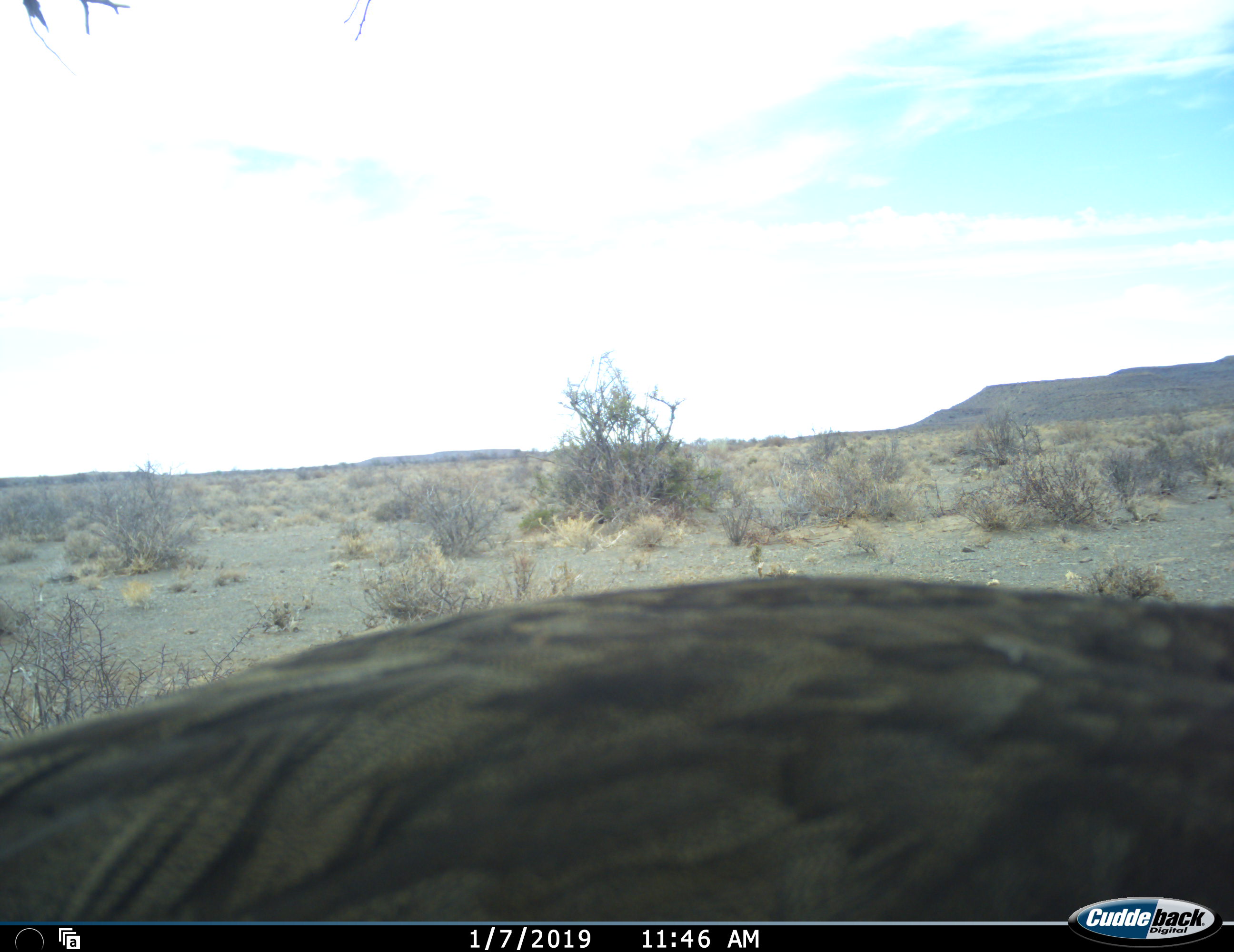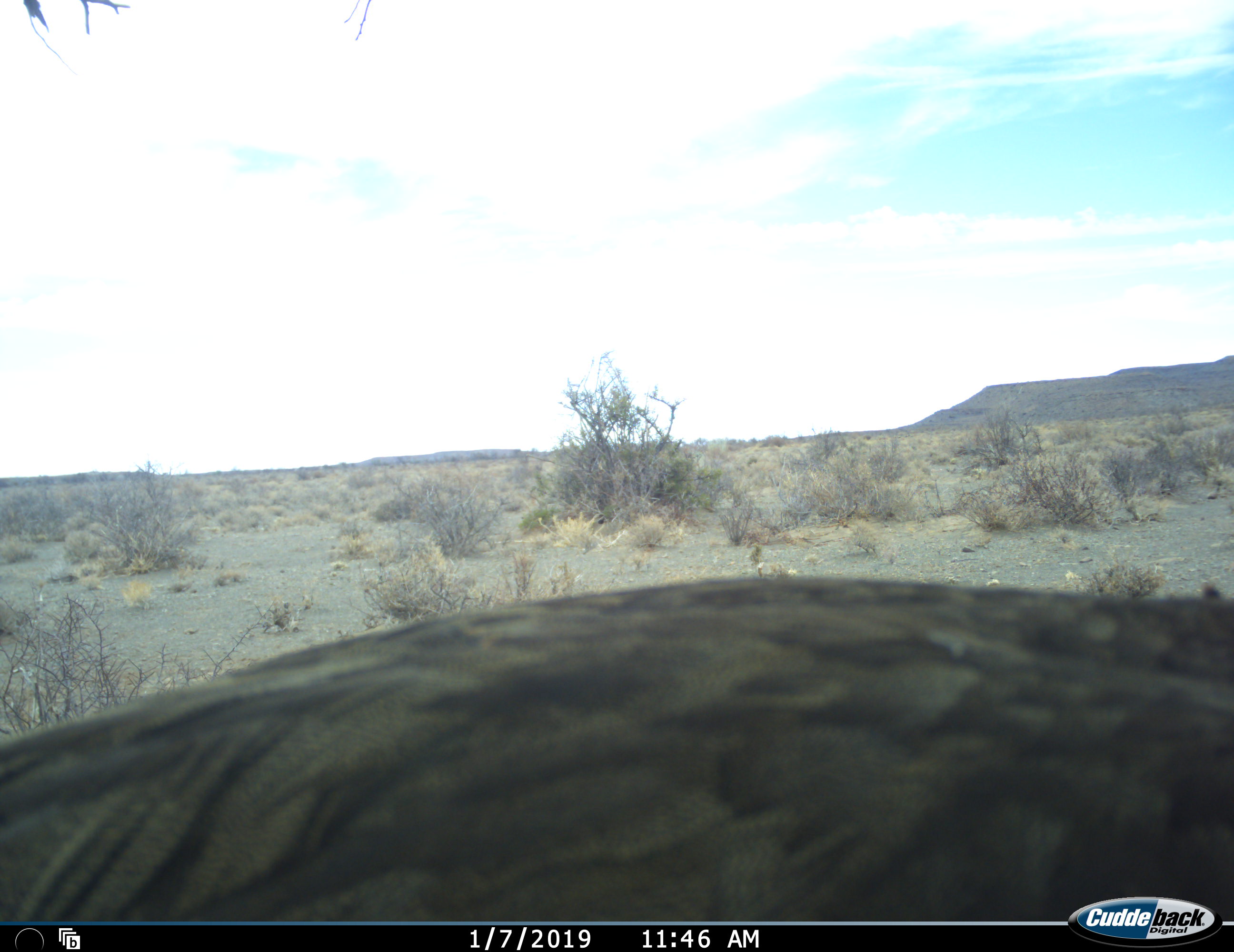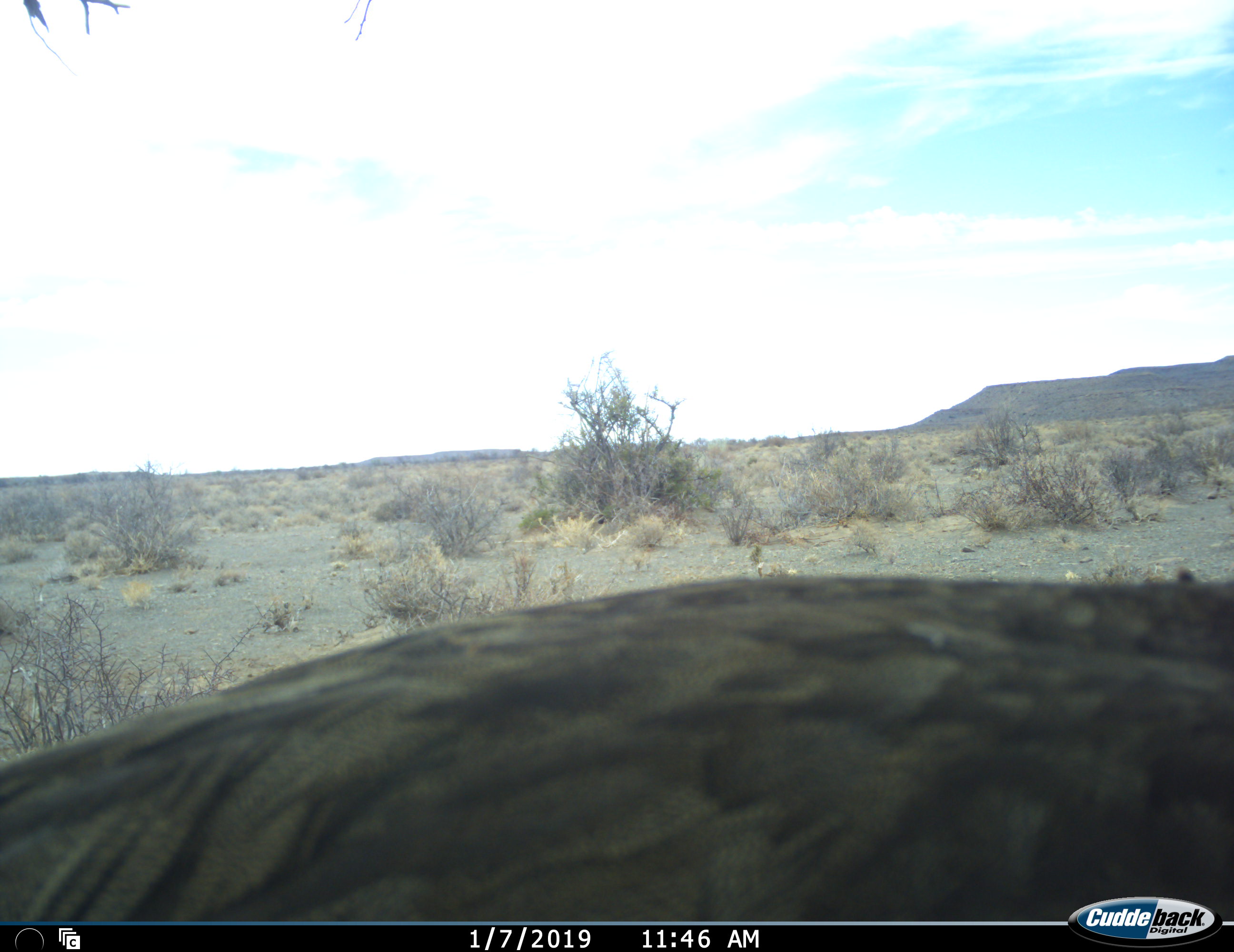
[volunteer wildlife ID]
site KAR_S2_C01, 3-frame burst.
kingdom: Animalia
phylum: Chordata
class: Aves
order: Otidiformes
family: Otididae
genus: Ardeotis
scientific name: Ardeotis kori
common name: kori bustard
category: bustardkori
Bustardkori (kori bustard) (Ardeotis kori), count 1. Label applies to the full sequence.